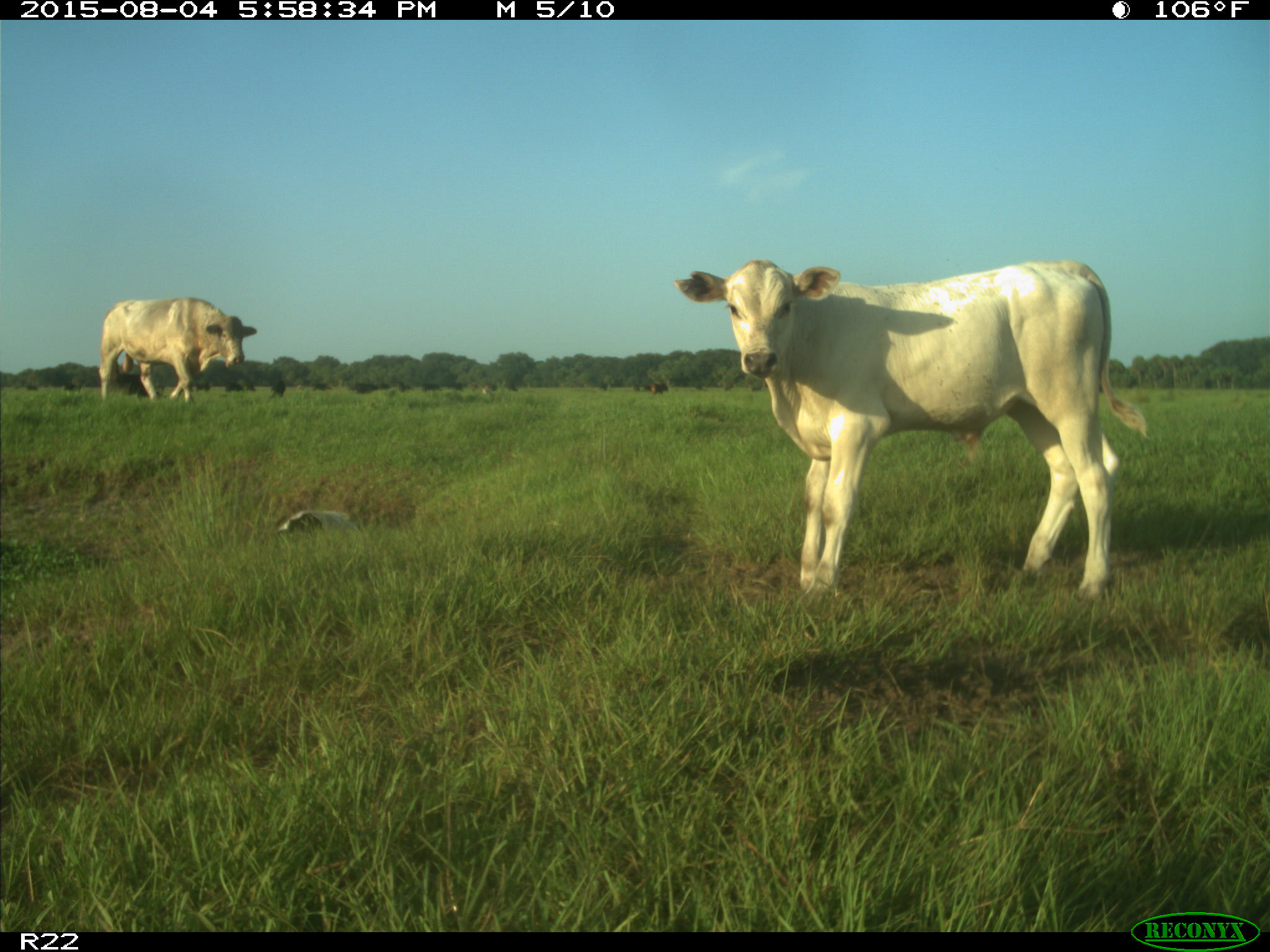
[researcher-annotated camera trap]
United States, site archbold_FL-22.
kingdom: Animalia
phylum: Chordata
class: Mammalia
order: Artiodactyla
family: Bovidae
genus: Bos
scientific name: Bos taurus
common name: domestic cow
Bos taurus (domestic cow).